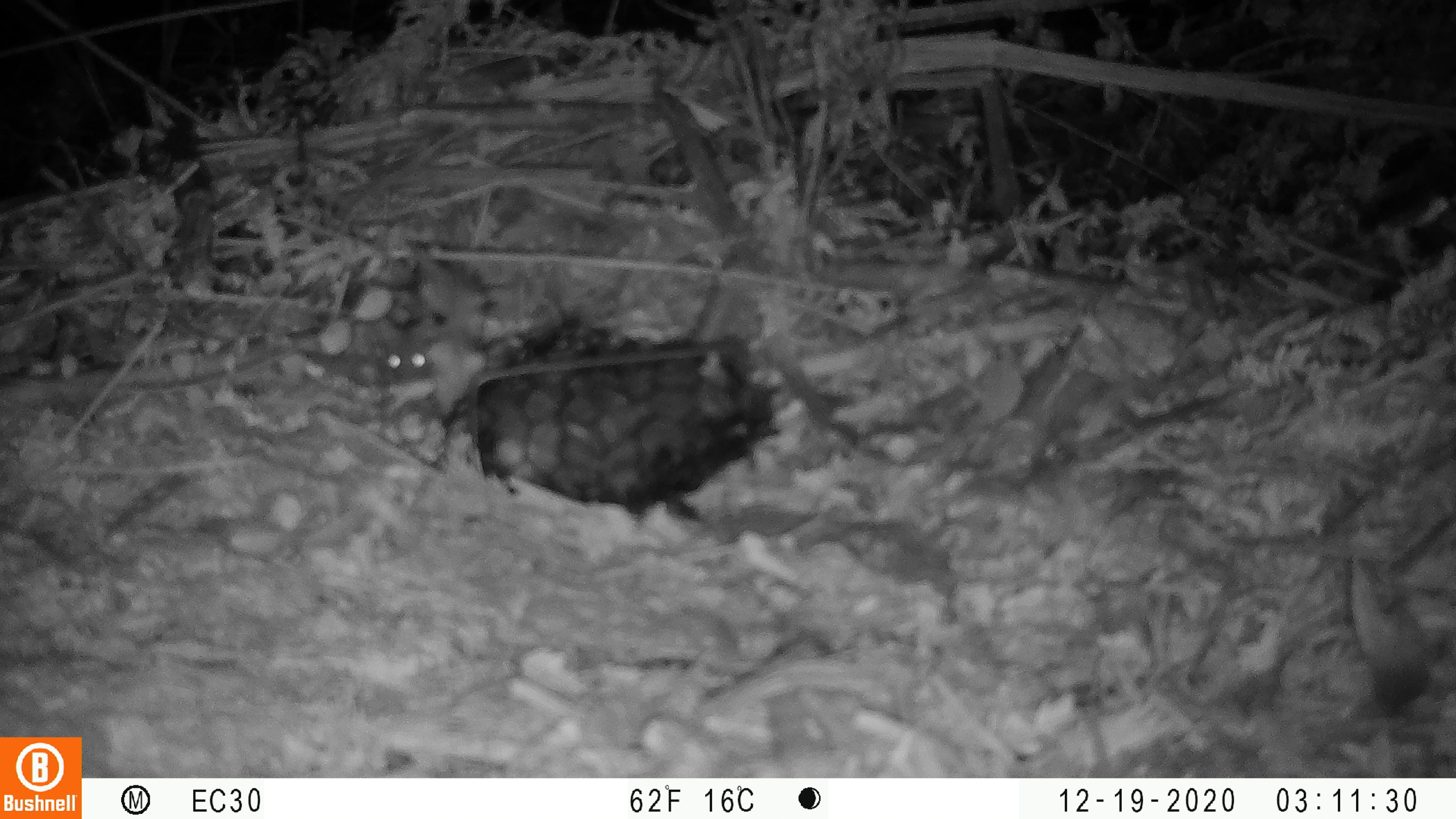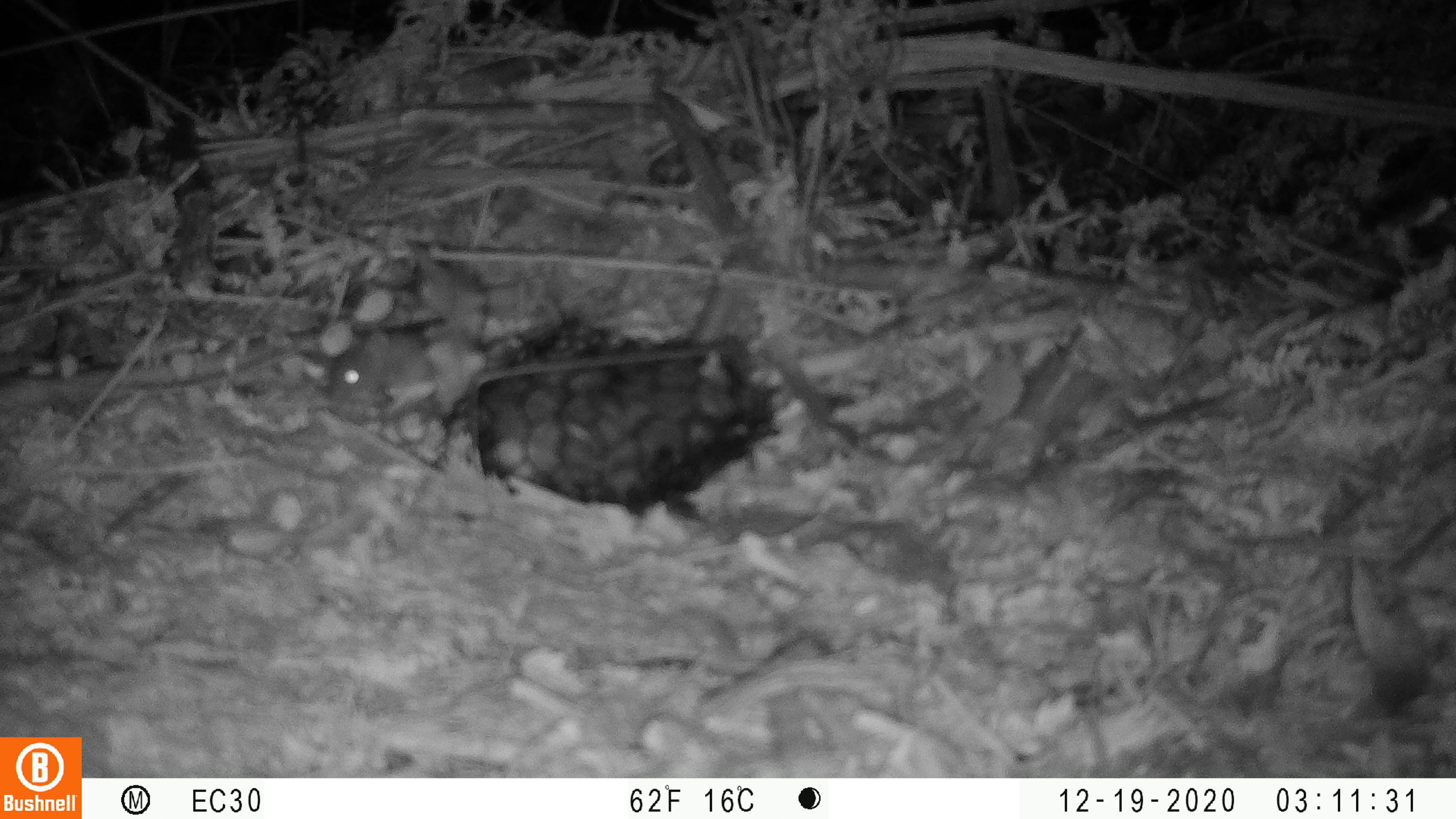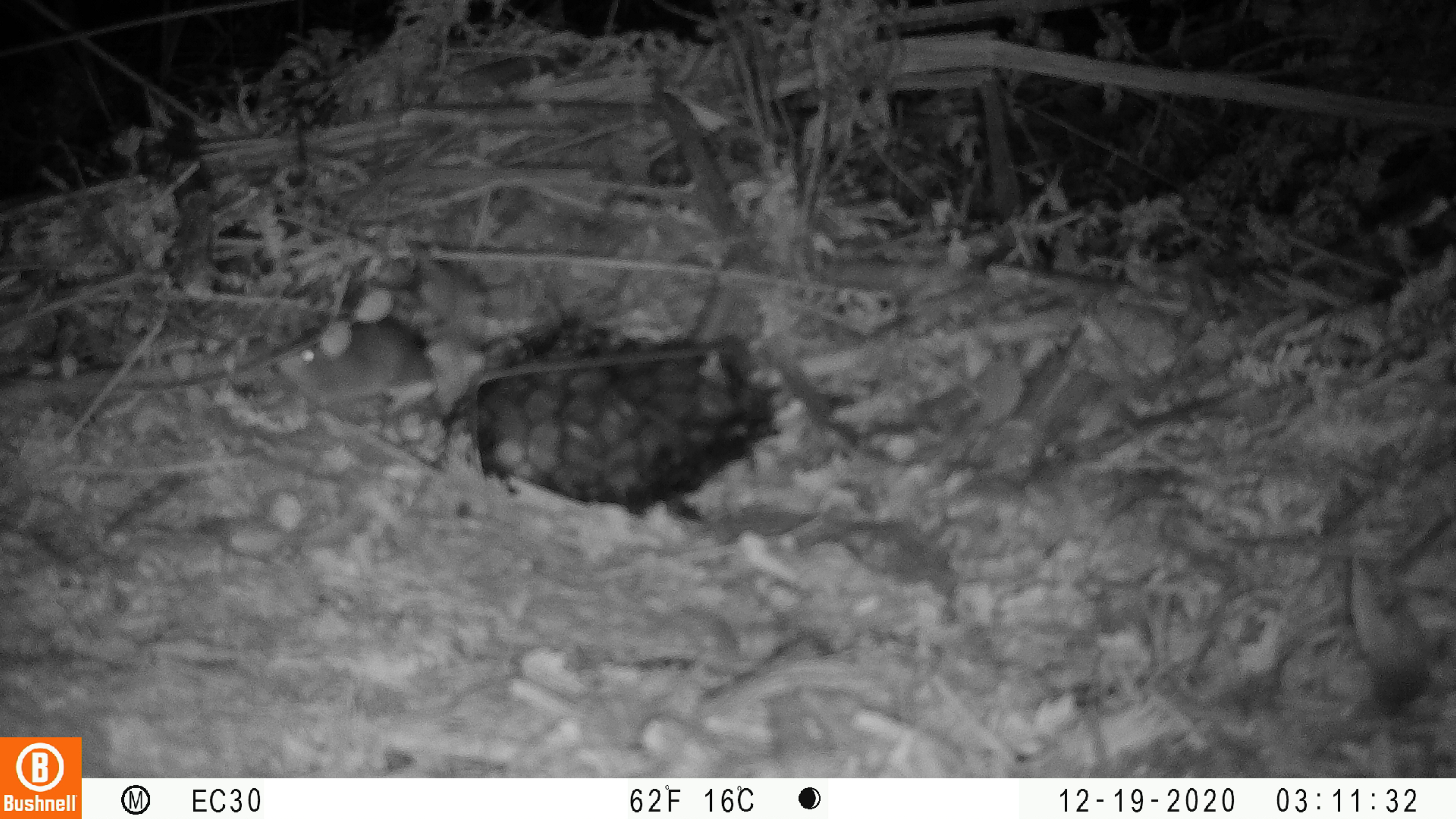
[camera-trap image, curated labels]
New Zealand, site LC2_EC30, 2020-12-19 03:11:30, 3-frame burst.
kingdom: Animalia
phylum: Chordata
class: Mammalia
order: Rodentia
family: Muridae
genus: Mus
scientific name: Mus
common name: mouse